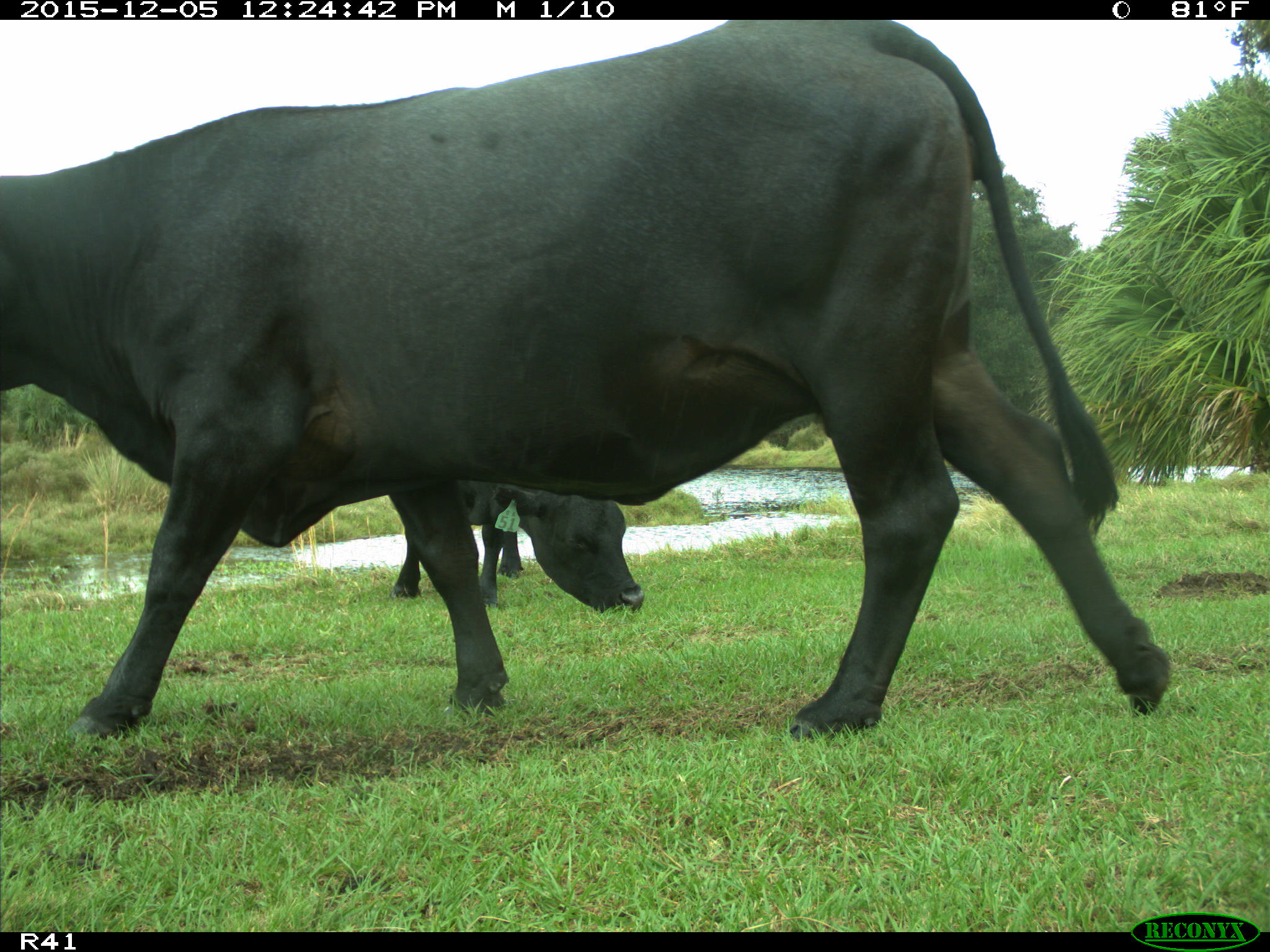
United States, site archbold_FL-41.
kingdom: Animalia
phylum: Chordata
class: Mammalia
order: Artiodactyla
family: Bovidae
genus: Bos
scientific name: Bos taurus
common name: domestic cow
Bos taurus (domestic cow).